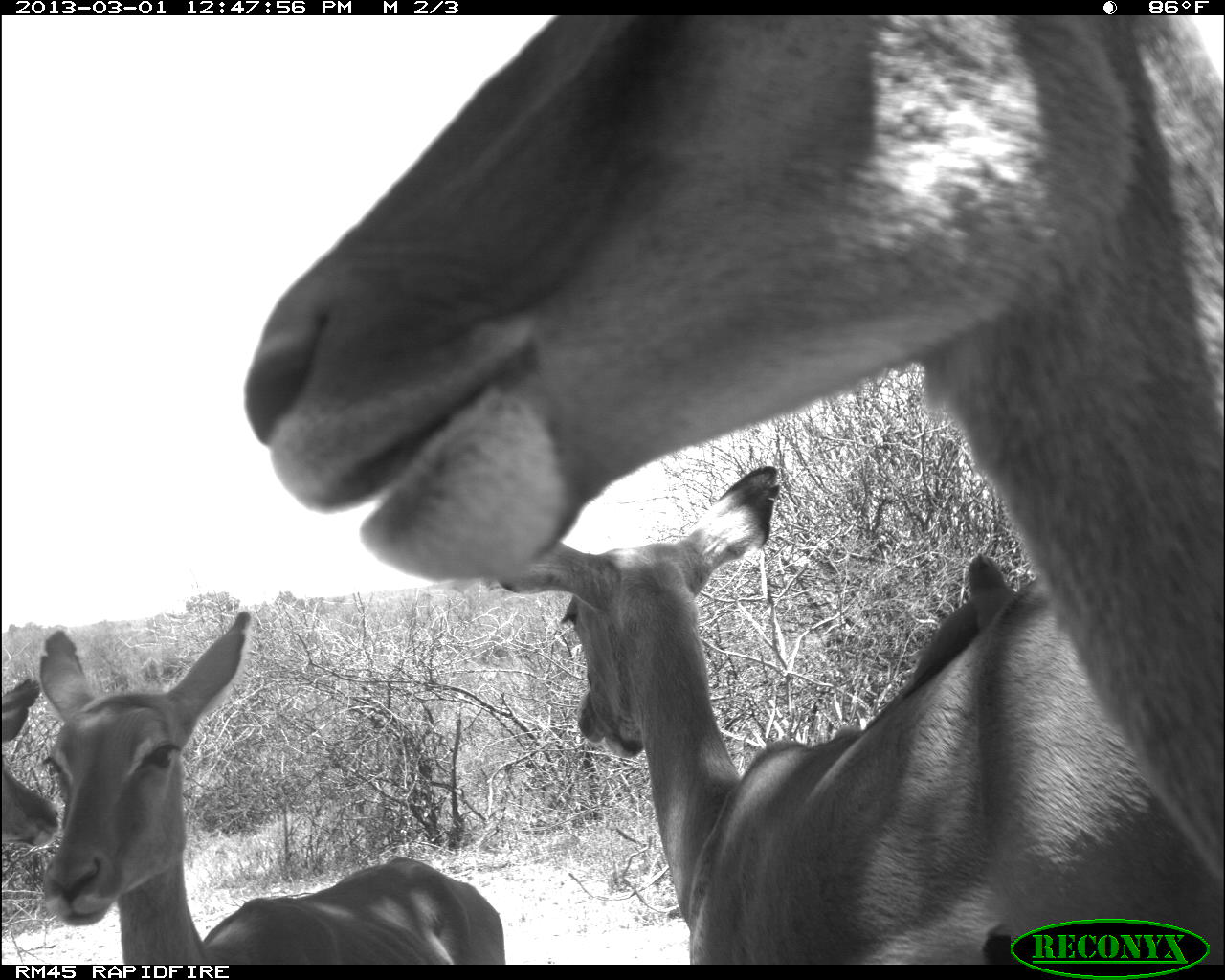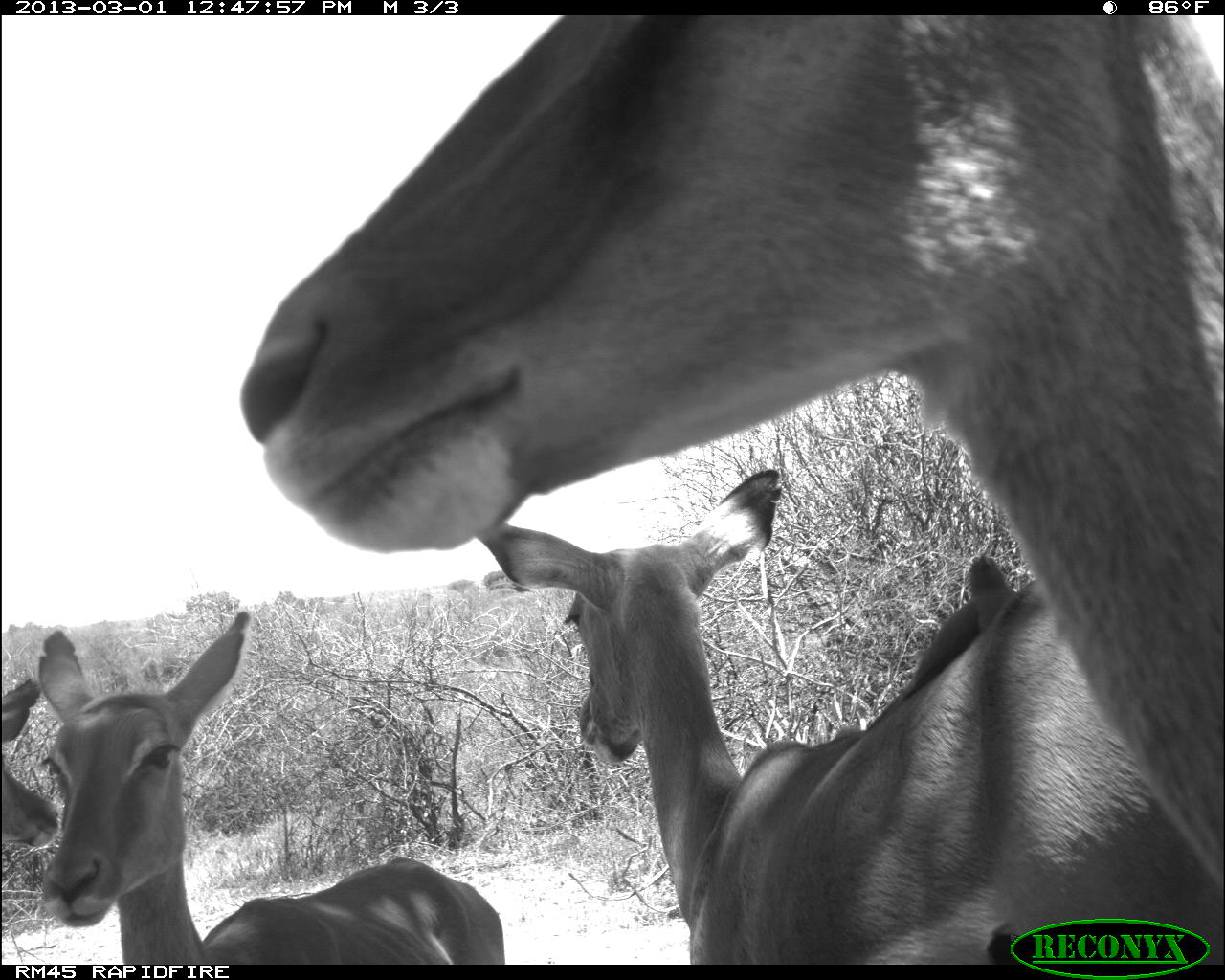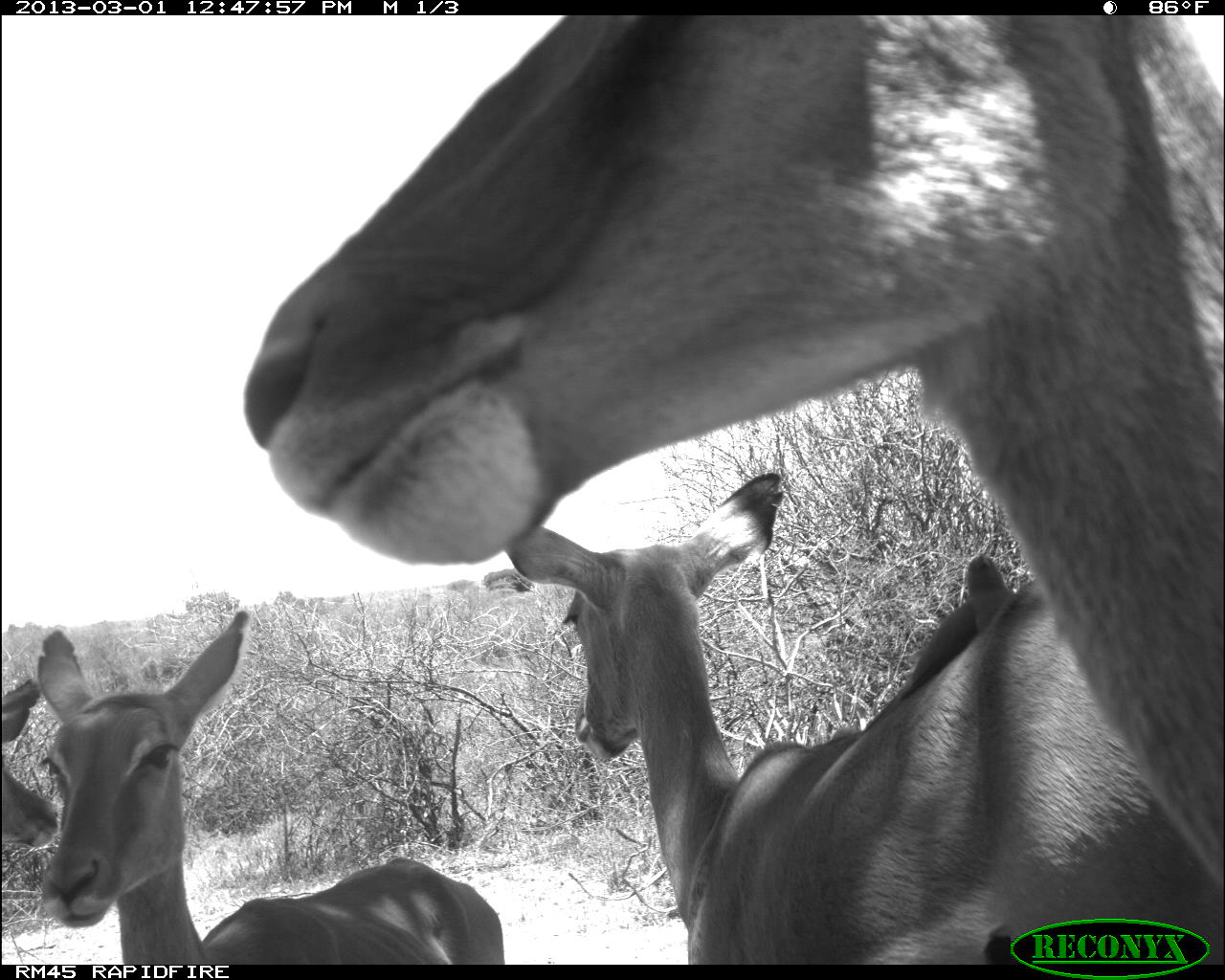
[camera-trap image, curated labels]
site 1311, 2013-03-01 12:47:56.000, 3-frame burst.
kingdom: Animalia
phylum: Chordata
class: Mammalia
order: Artiodactyla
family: Bovidae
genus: Aepyceros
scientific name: Aepyceros melampus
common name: impala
Aepyceros melampus (impala), count 4.